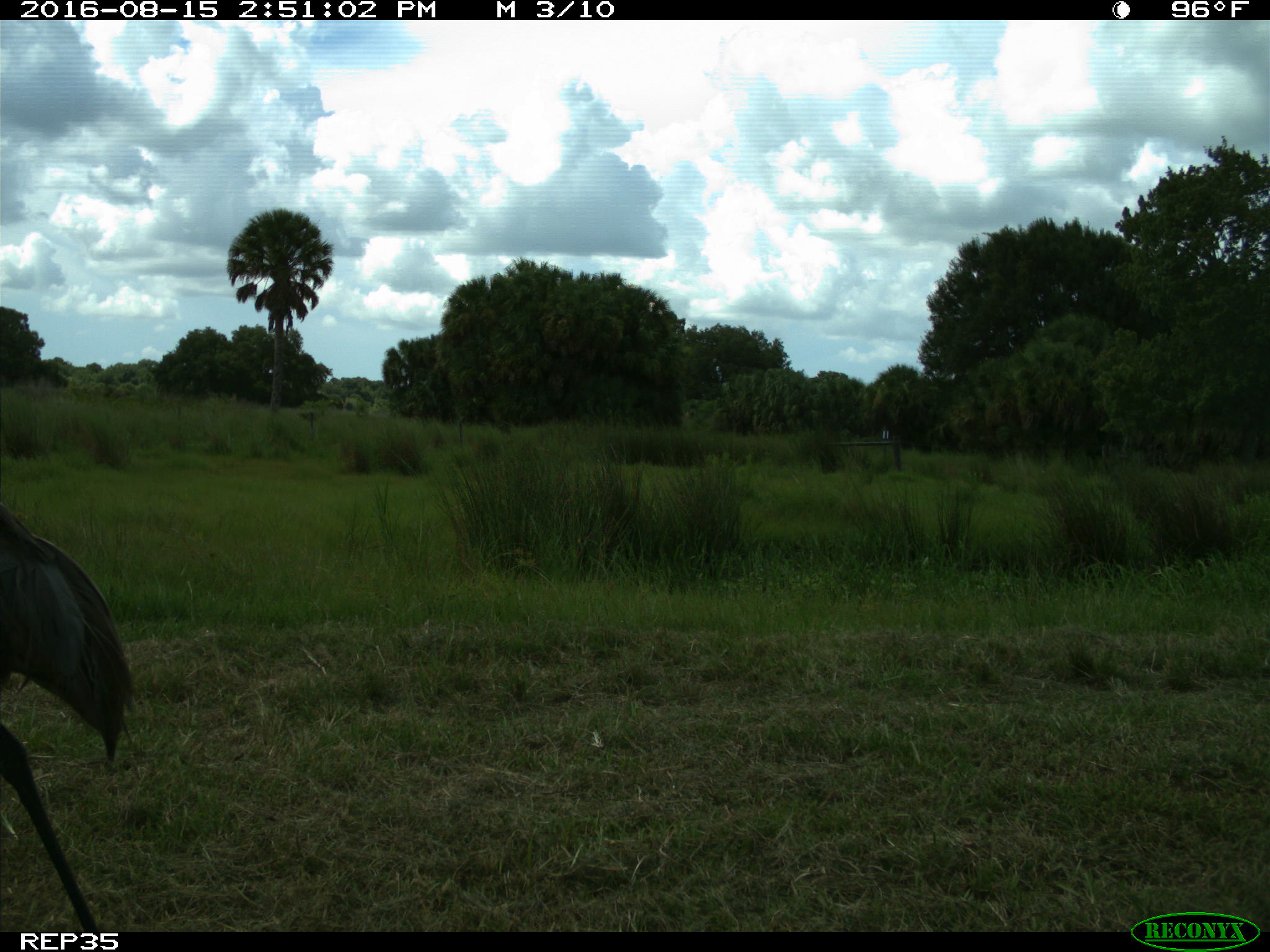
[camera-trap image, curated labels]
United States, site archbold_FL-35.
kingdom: Animalia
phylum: Chordata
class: Aves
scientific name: Aves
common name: birds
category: unidentified bird